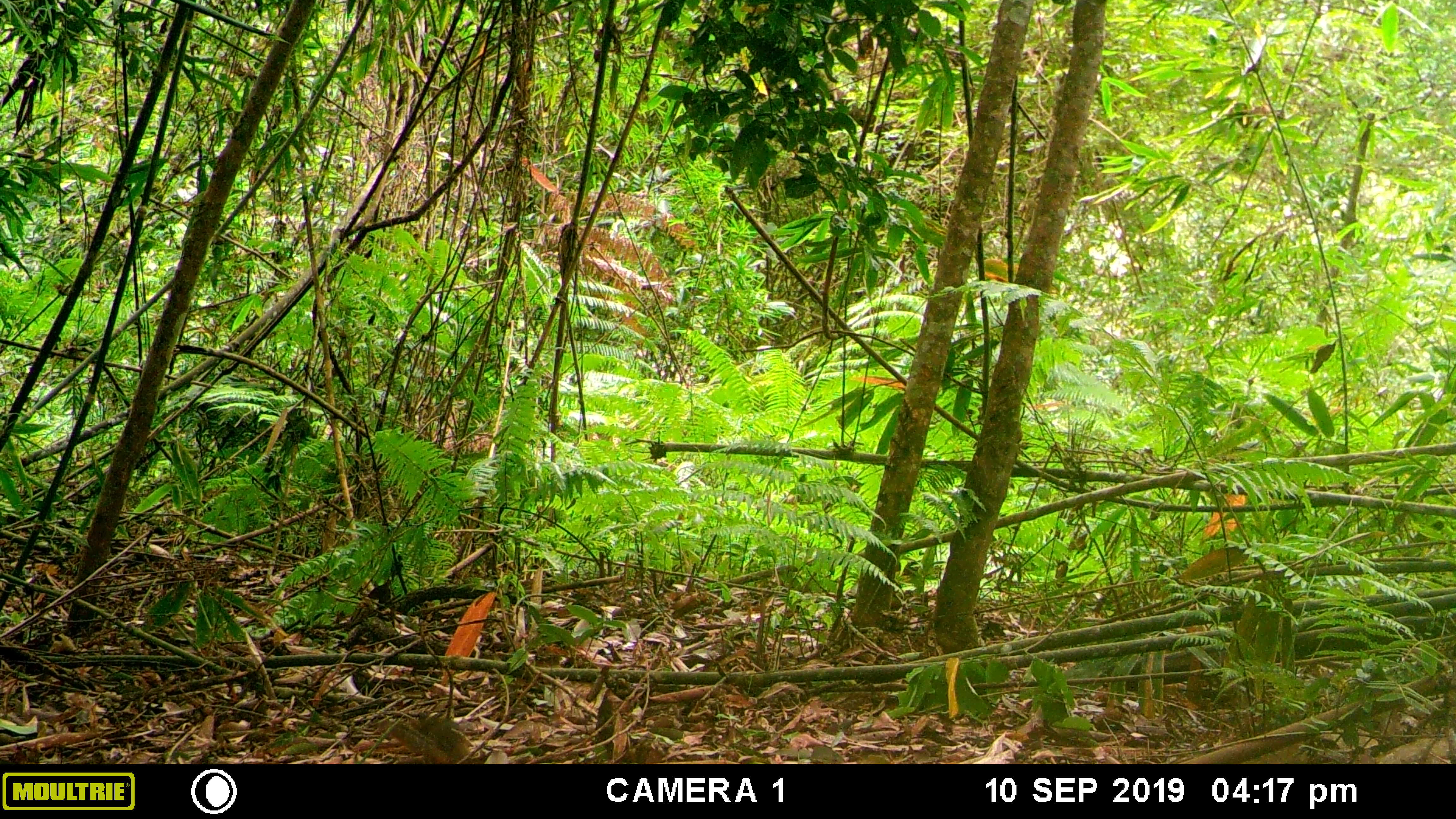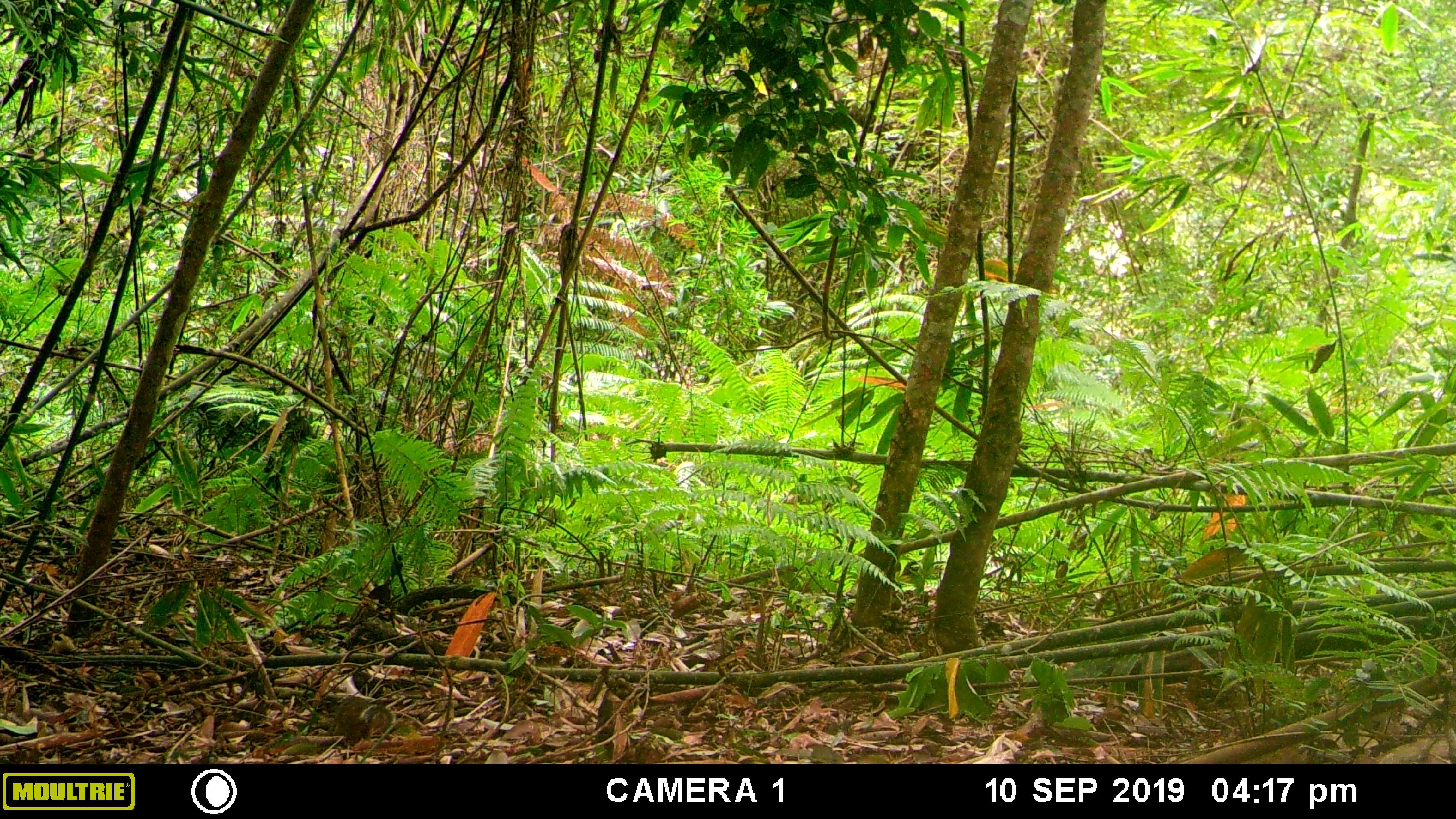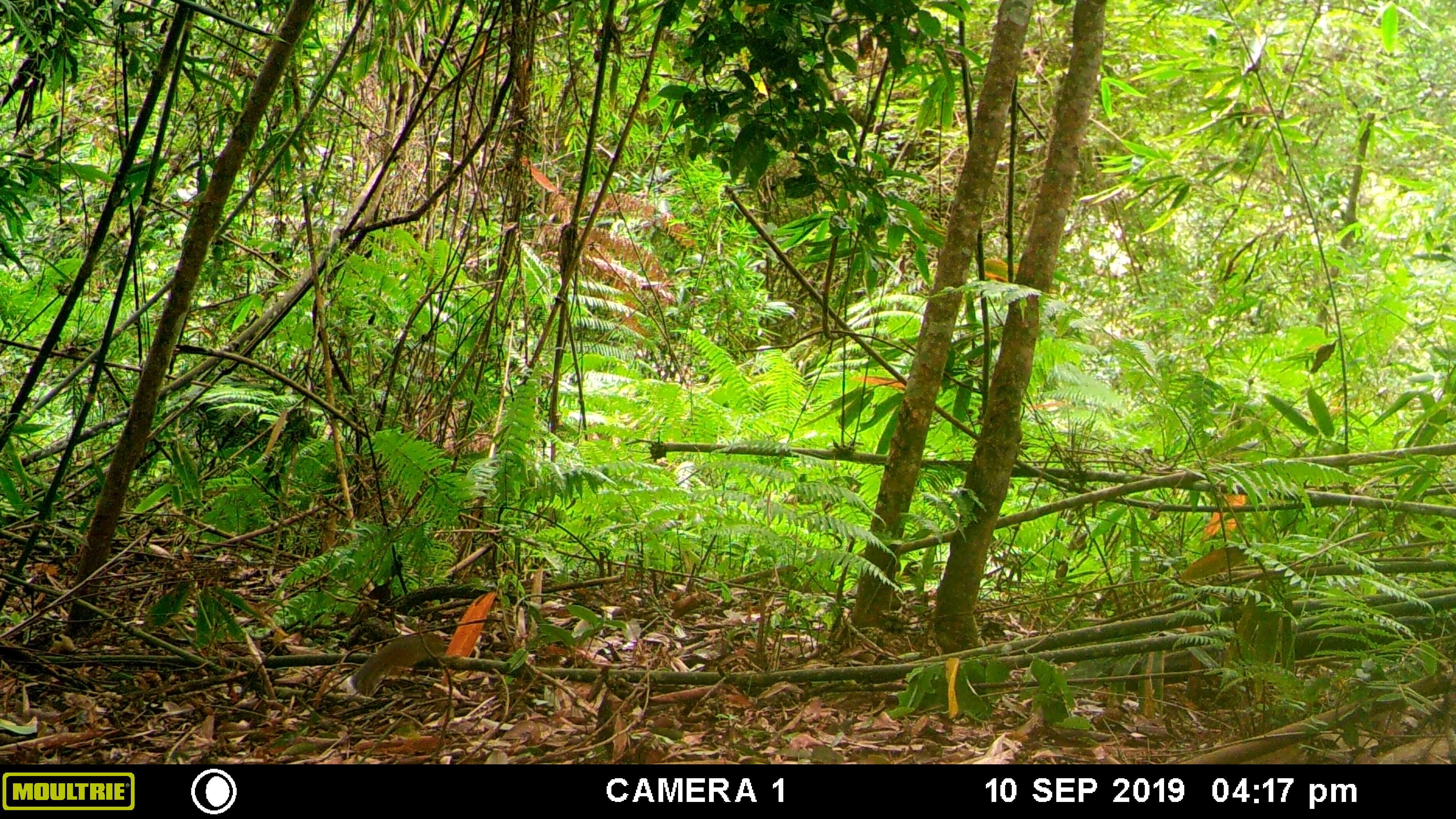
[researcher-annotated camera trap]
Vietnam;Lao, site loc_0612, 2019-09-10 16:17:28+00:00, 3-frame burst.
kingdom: Animalia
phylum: Chordata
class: Mammalia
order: Rodentia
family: Sciuridae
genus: Dremomys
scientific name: Dremomys rufigenis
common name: red-cheeked squirrel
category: red cheeked squirrel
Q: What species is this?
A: Red cheeked squirrel (red-cheeked squirrel) (Dremomys rufigenis).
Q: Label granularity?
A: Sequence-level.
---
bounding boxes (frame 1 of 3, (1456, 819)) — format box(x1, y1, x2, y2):
red cheeked squirrel: box(376, 710, 471, 763)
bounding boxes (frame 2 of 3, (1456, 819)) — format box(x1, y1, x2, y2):
red cheeked squirrel: box(328, 694, 395, 745)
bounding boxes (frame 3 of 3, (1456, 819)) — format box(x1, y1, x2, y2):
red cheeked squirrel: box(349, 631, 446, 697)